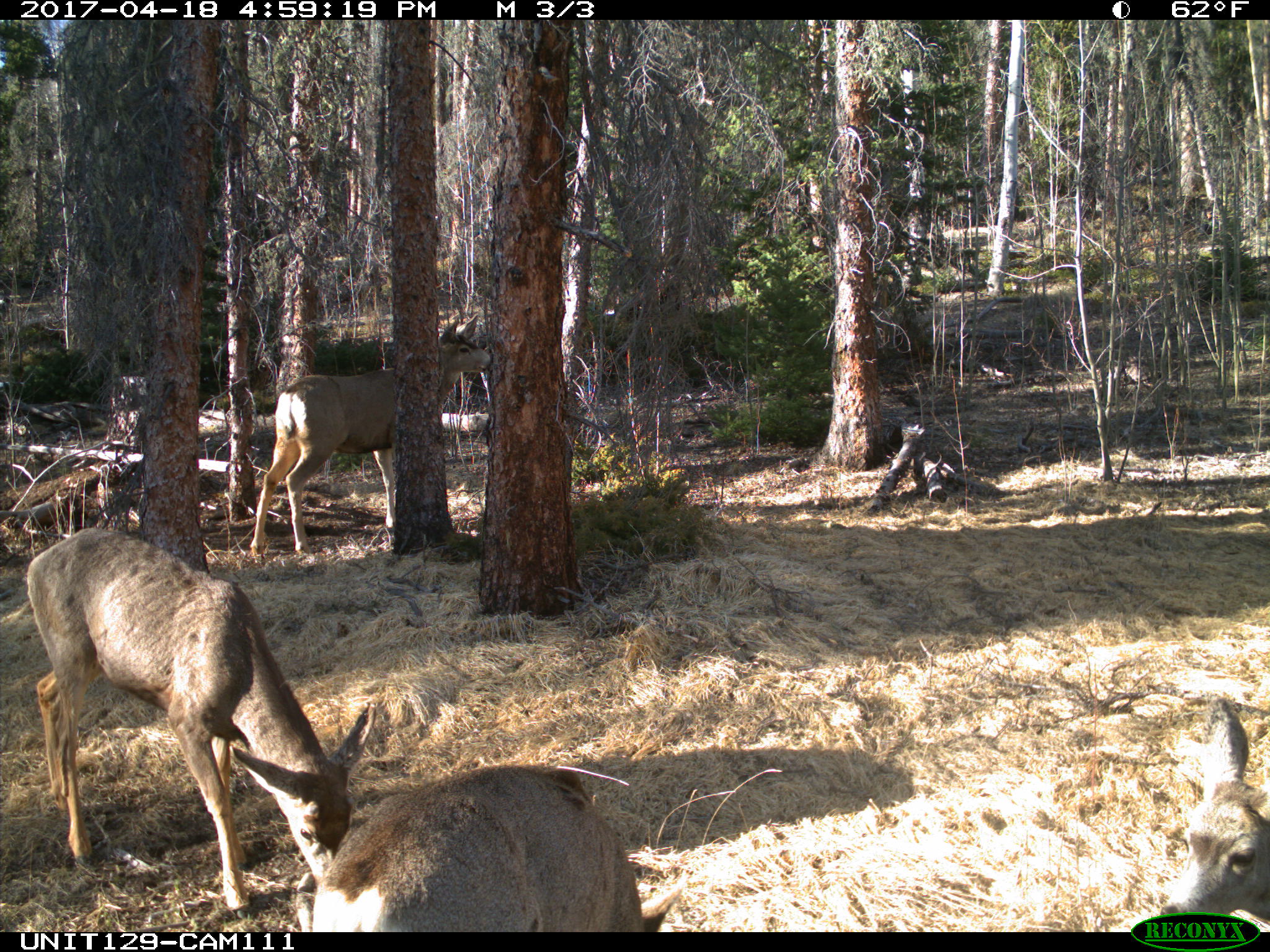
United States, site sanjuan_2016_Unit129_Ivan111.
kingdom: Animalia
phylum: Chordata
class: Mammalia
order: Artiodactyla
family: Cervidae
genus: Odocoileus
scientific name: Odocoileus hemionus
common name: mule deer